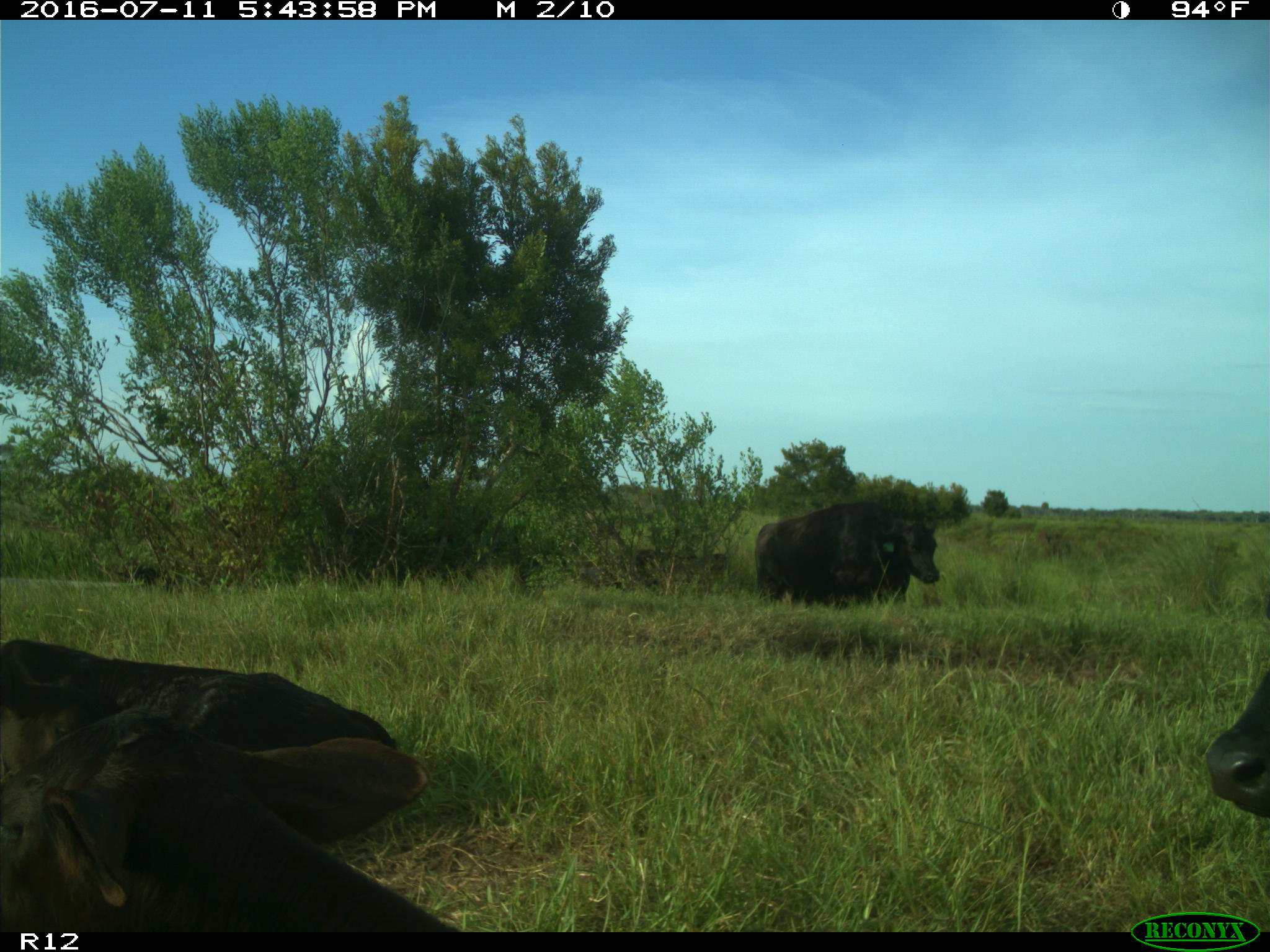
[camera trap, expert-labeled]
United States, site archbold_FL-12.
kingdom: Animalia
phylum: Chordata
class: Mammalia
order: Artiodactyla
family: Bovidae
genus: Bos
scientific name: Bos taurus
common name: domestic cow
Bos taurus (domestic cow).